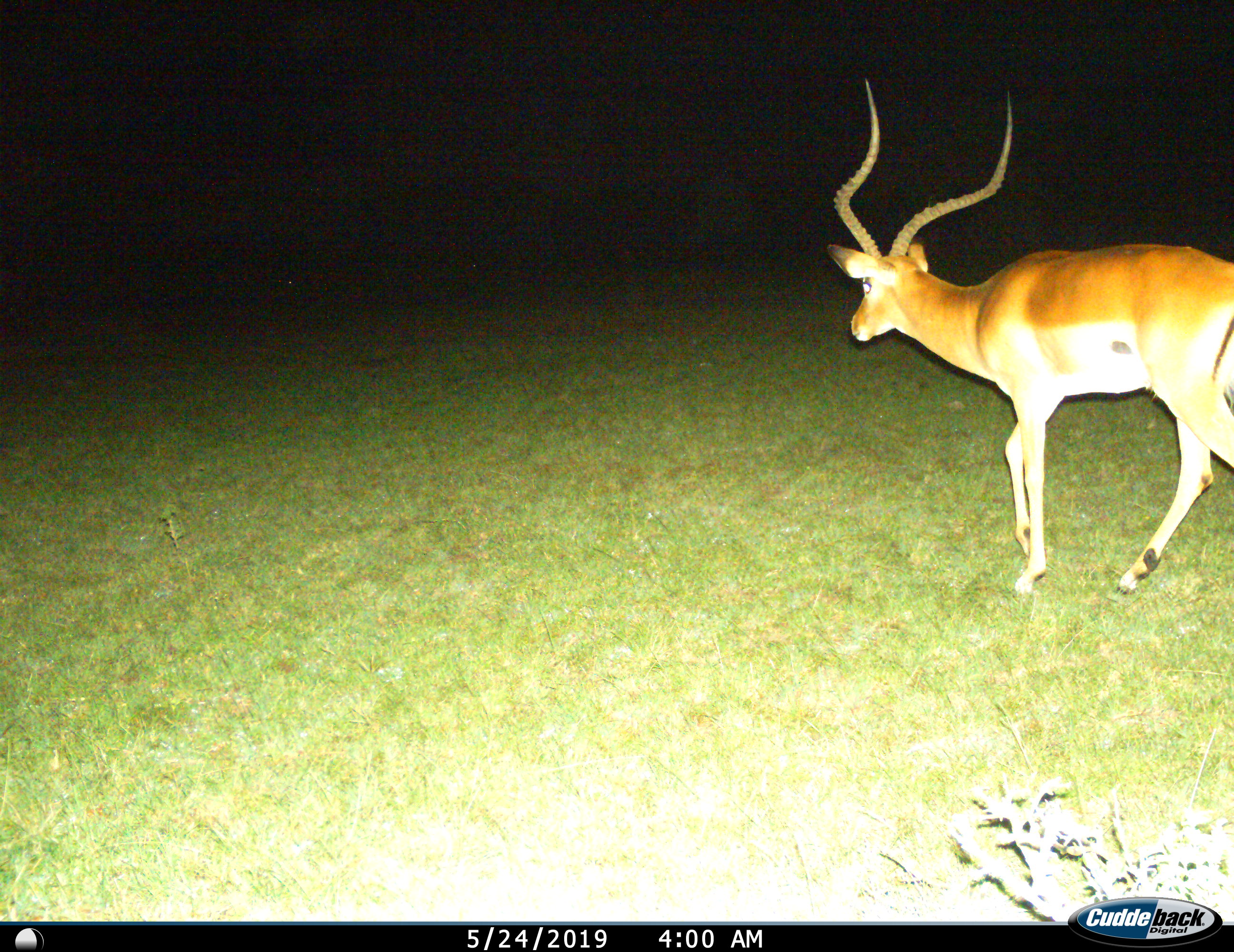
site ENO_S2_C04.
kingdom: Animalia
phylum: Chordata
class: Mammalia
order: Artiodactyla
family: Bovidae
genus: Aepyceros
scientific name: Aepyceros melampus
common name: impala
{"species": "impala (Aepyceros melampus)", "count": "1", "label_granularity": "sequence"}